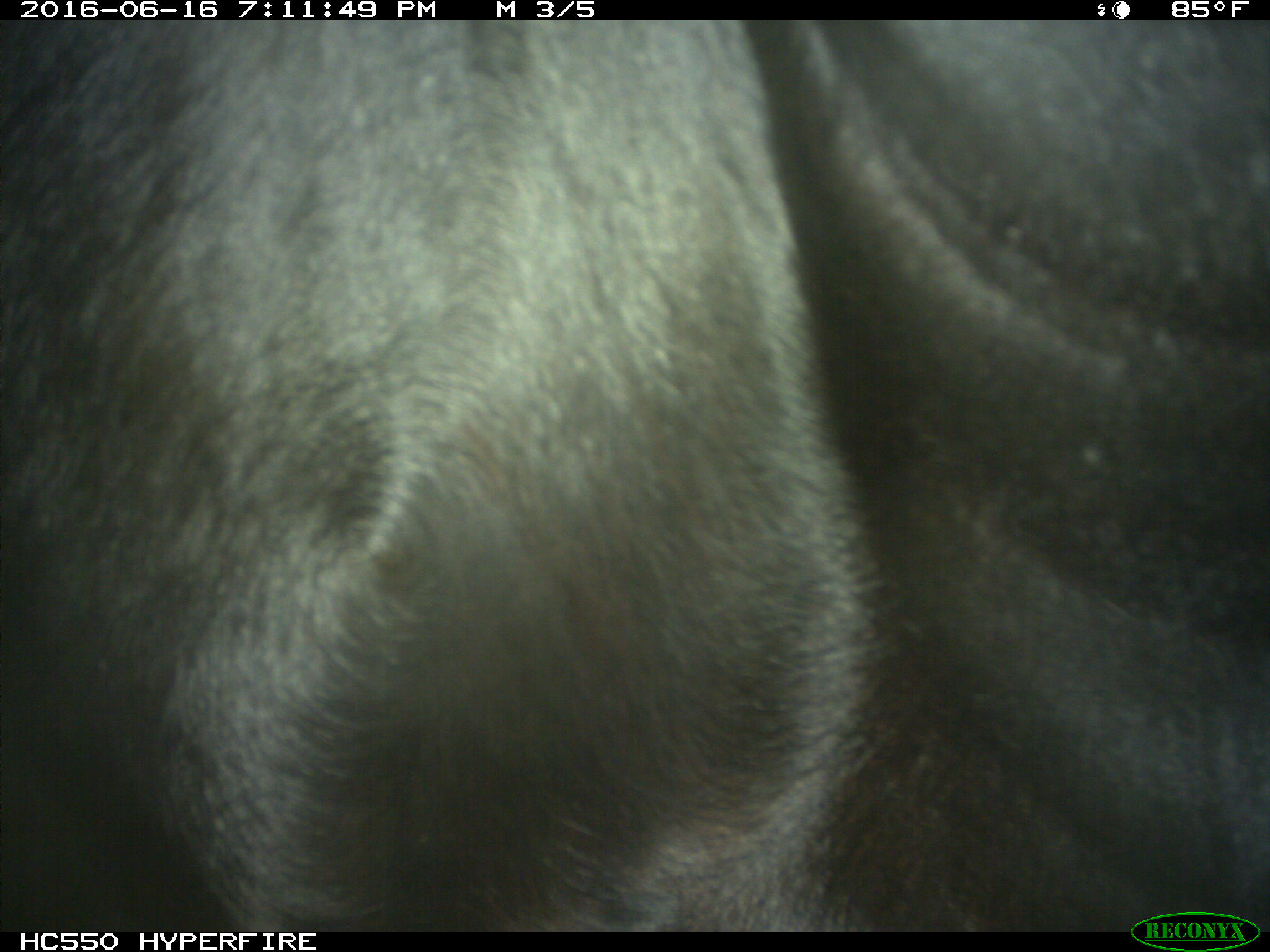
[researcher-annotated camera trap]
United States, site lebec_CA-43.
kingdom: Animalia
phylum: Chordata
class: Mammalia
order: Artiodactyla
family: Bovidae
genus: Bos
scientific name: Bos taurus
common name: domestic cow